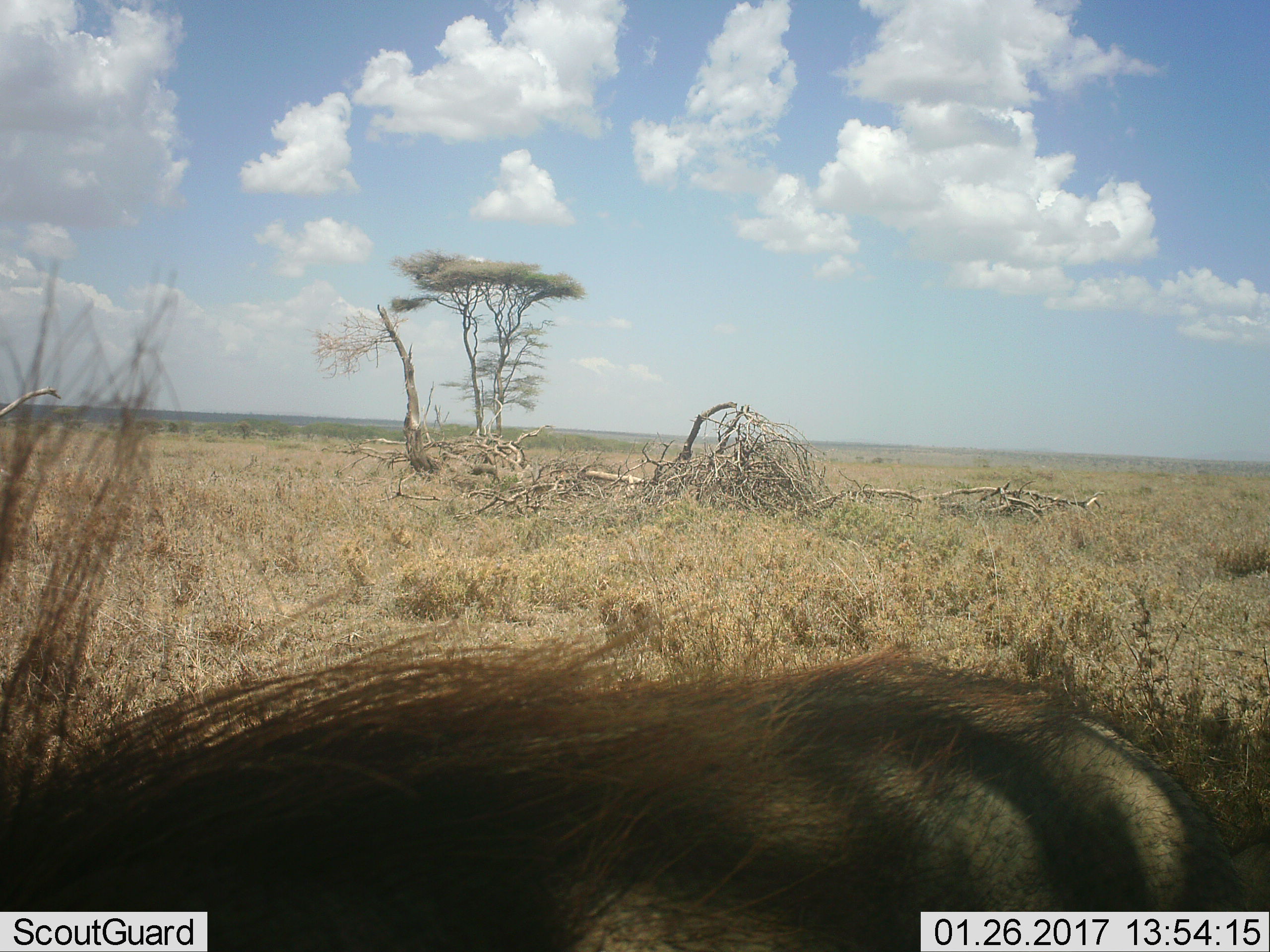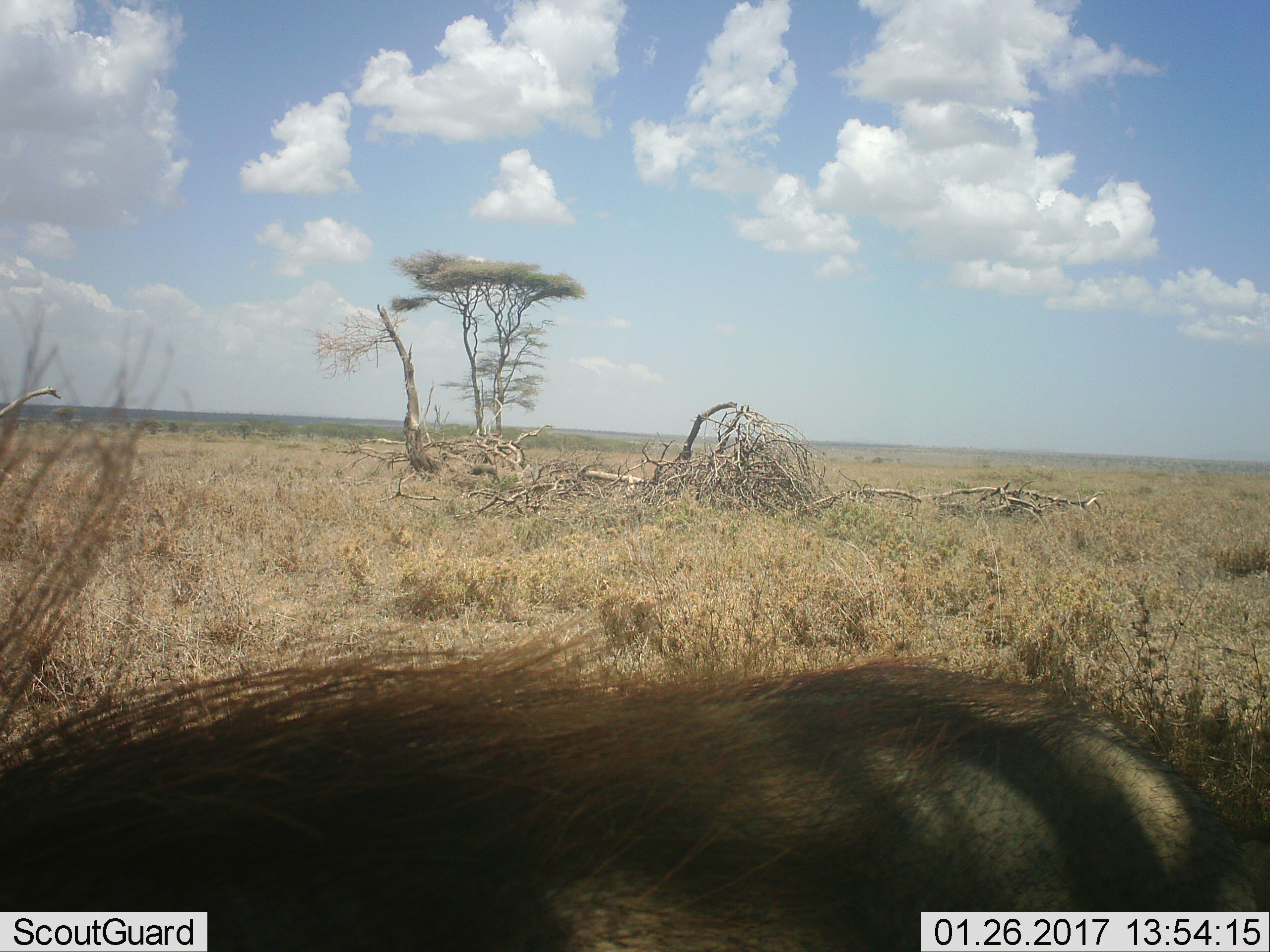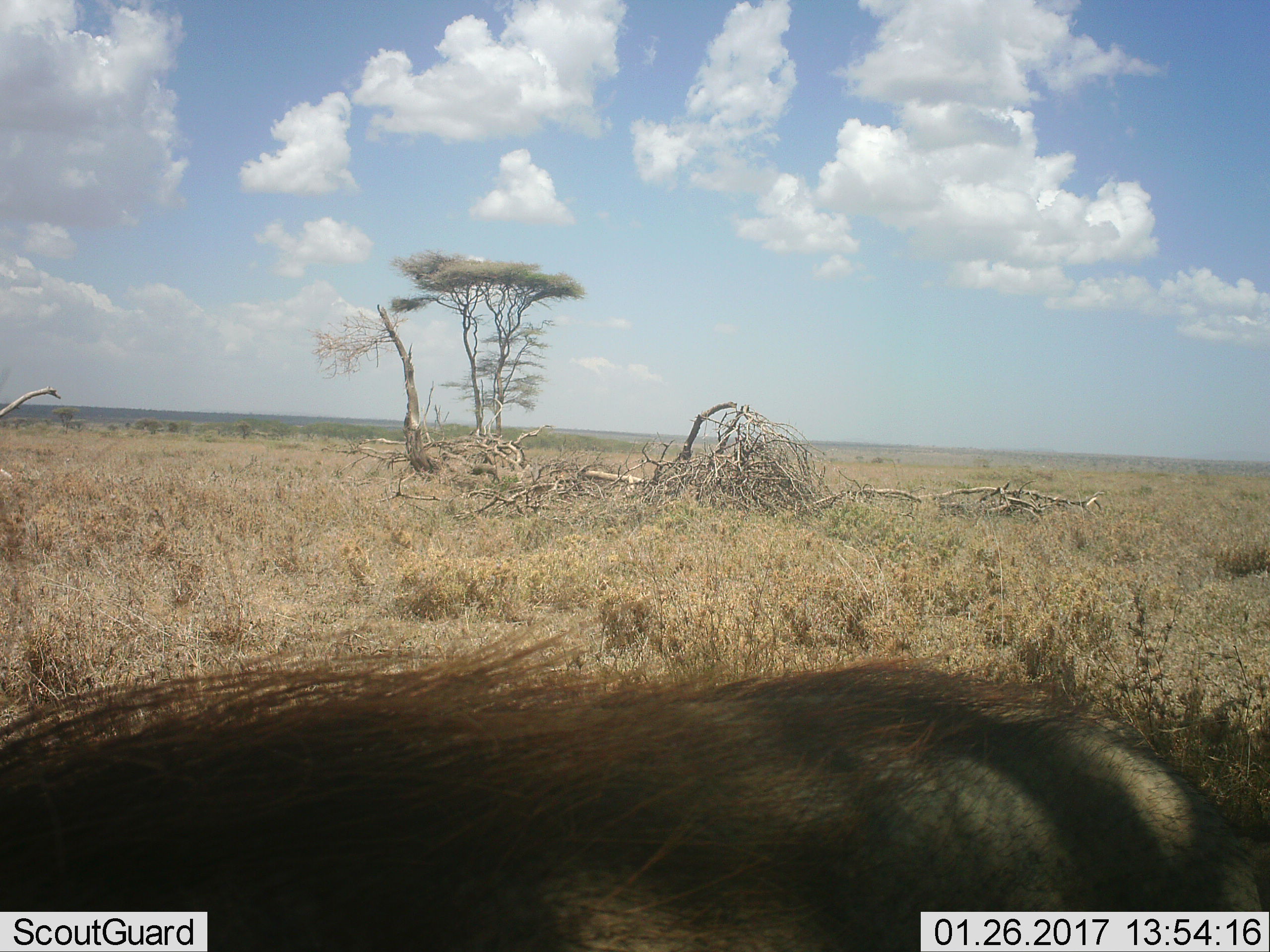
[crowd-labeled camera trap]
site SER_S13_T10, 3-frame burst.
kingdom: Animalia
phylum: Chordata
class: Mammalia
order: Artiodactyla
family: Suidae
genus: Phacochoerus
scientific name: Phacochoerus africanus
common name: warthog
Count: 1.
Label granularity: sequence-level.